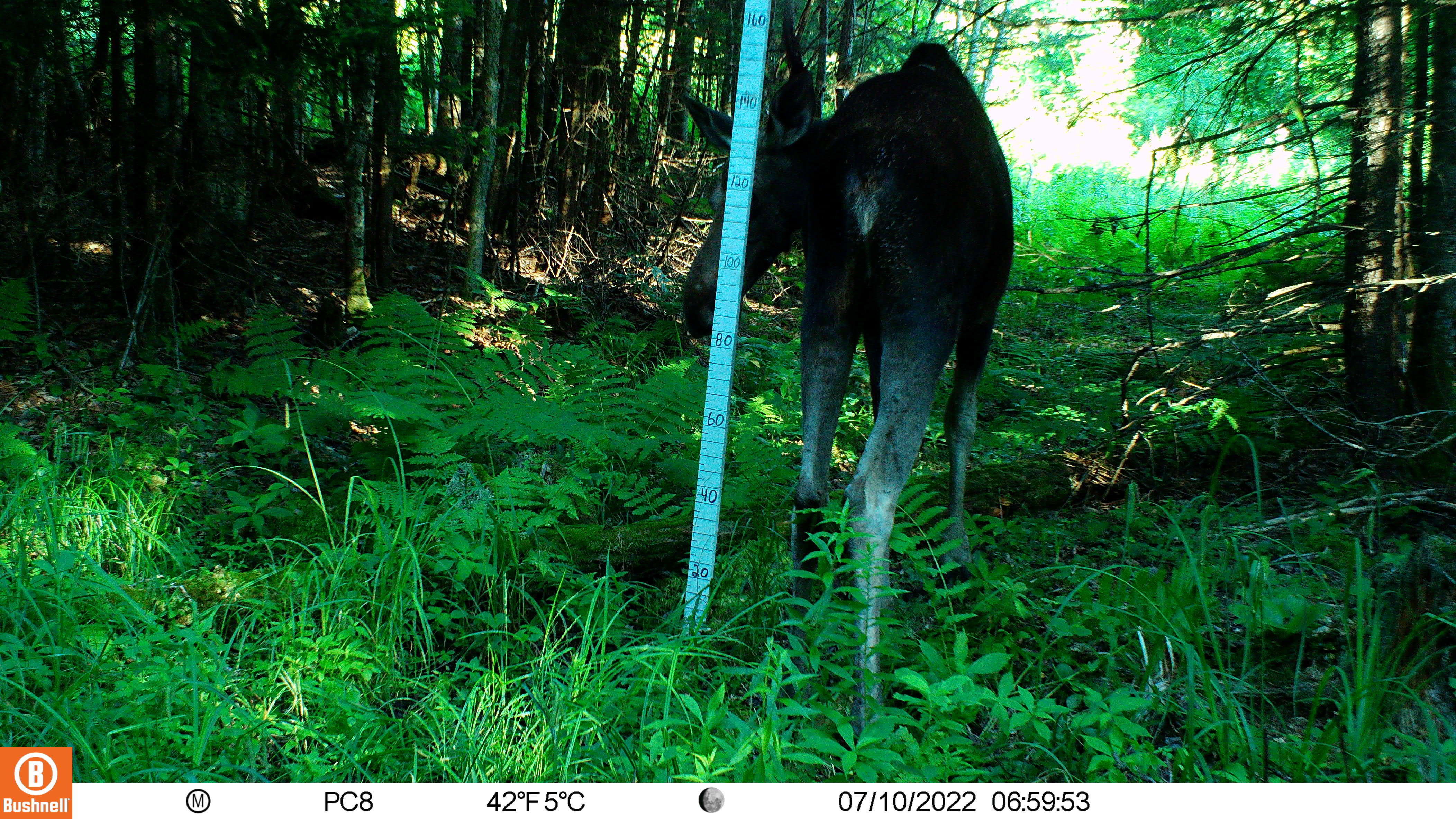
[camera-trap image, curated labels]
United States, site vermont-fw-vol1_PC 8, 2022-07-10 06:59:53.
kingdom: Animalia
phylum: Chordata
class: Mammalia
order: Artiodactyla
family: Cervidae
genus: Alces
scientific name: Alces alces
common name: moose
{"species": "moose (Alces alces)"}